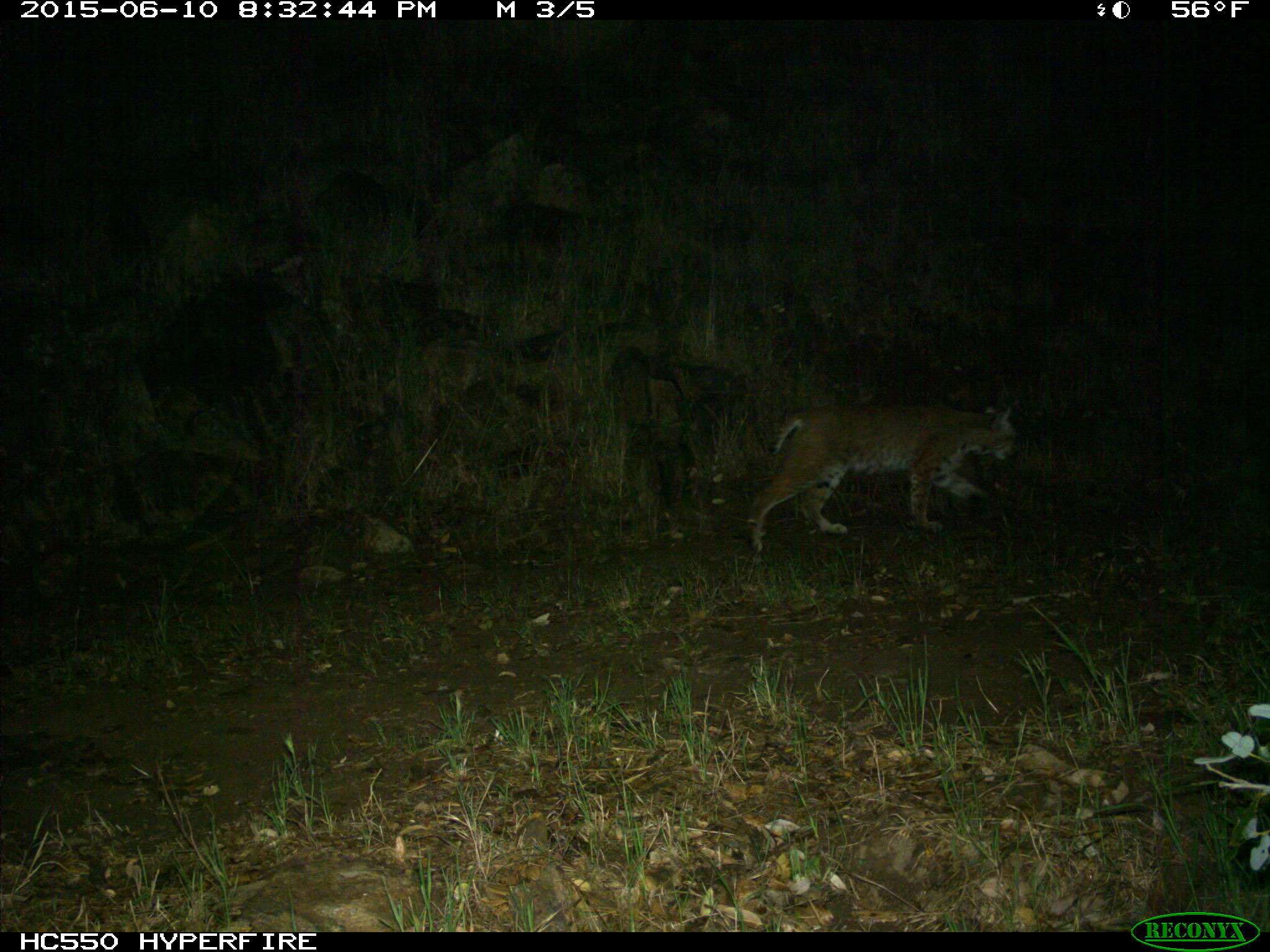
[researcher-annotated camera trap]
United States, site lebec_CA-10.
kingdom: Animalia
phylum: Chordata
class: Mammalia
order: Carnivora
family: Felidae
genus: Lynx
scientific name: Lynx rufus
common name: bobcat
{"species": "Lynx rufus (bobcat)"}